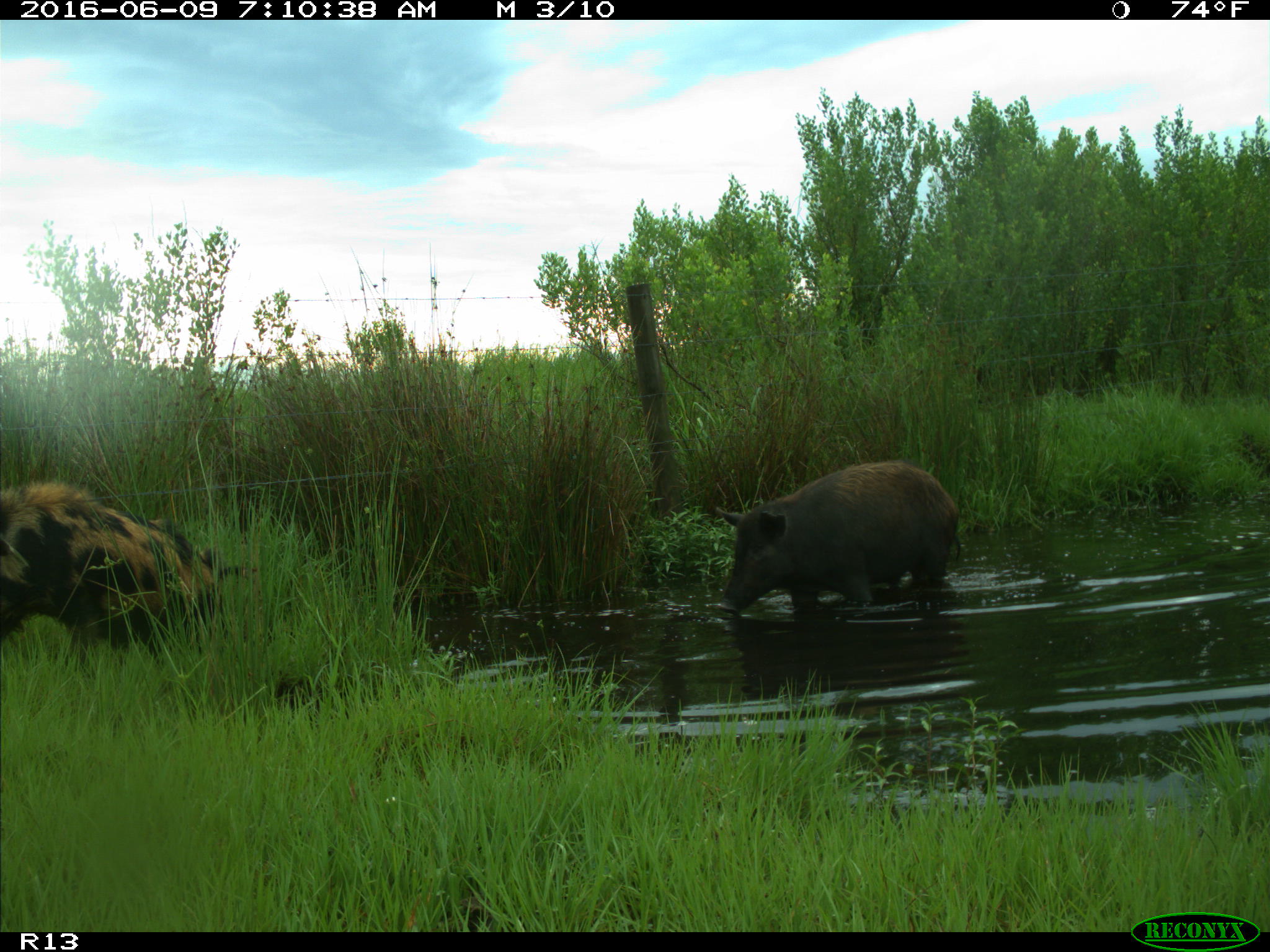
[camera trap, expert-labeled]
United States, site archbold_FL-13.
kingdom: Animalia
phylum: Chordata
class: Mammalia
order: Artiodactyla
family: Suidae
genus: Sus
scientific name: Sus scrofa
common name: wild boar